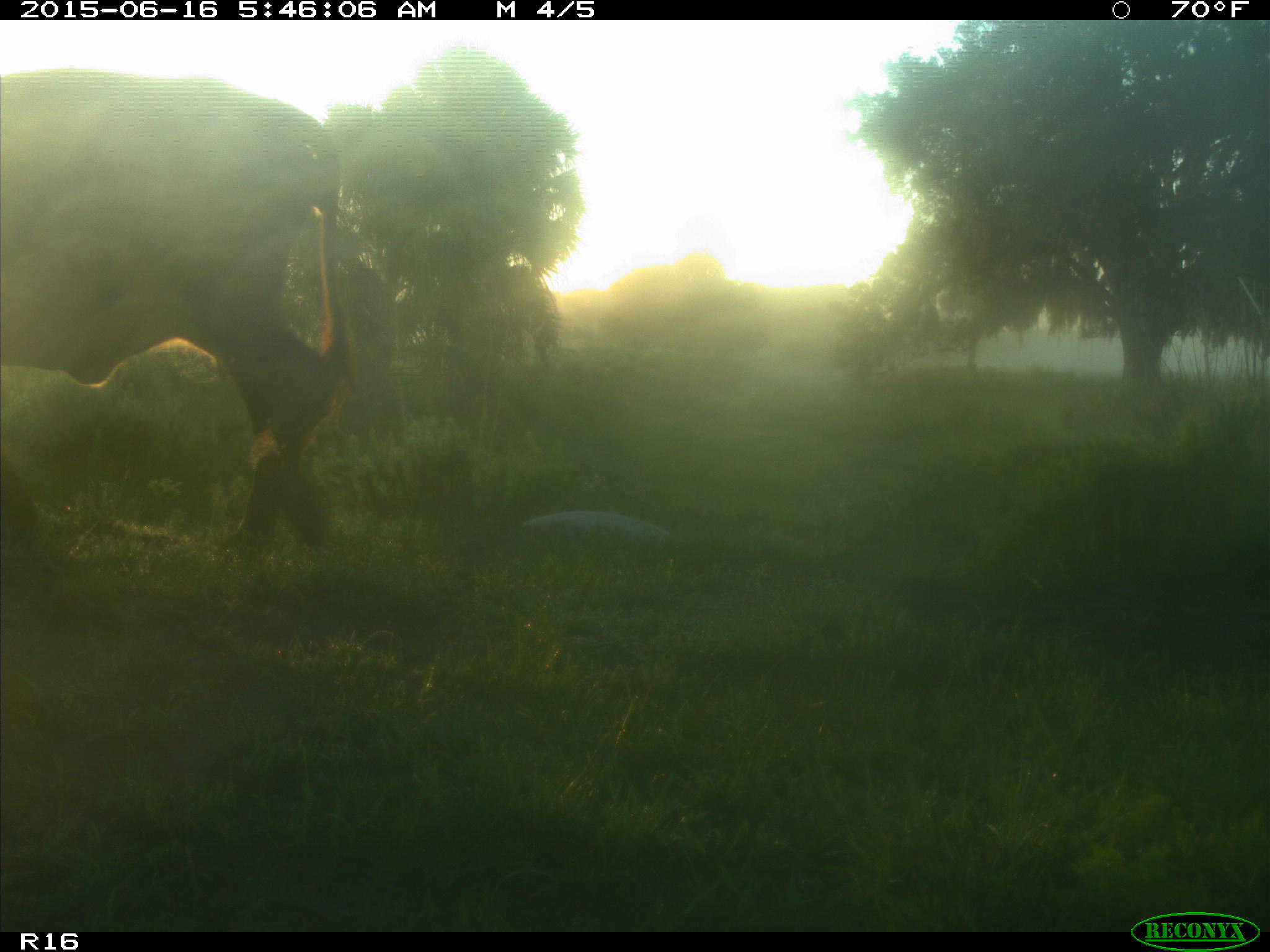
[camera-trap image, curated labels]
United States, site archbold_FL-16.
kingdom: Animalia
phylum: Chordata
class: Mammalia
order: Artiodactyla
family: Bovidae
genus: Bos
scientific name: Bos taurus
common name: domestic cow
Bos taurus (domestic cow).